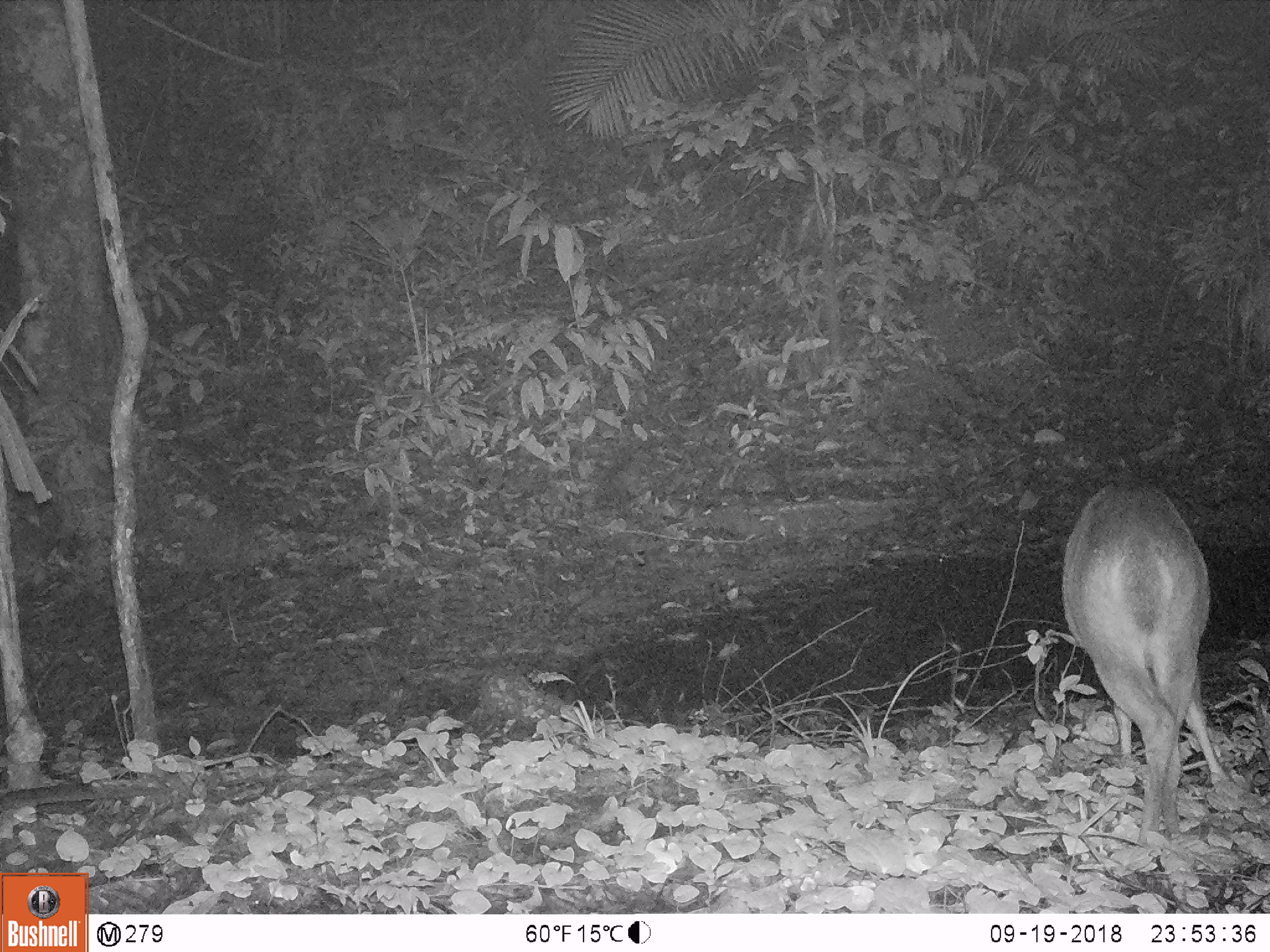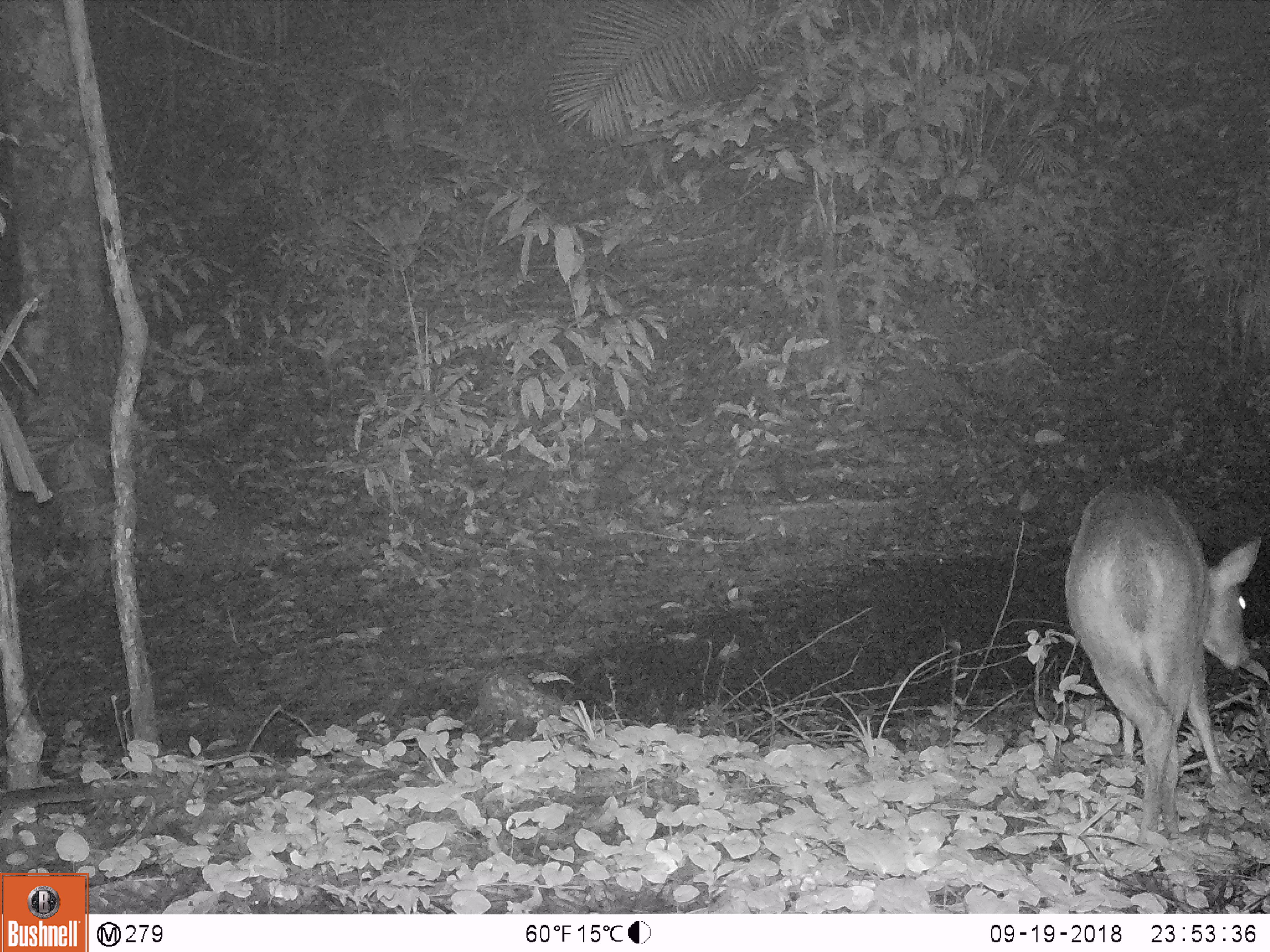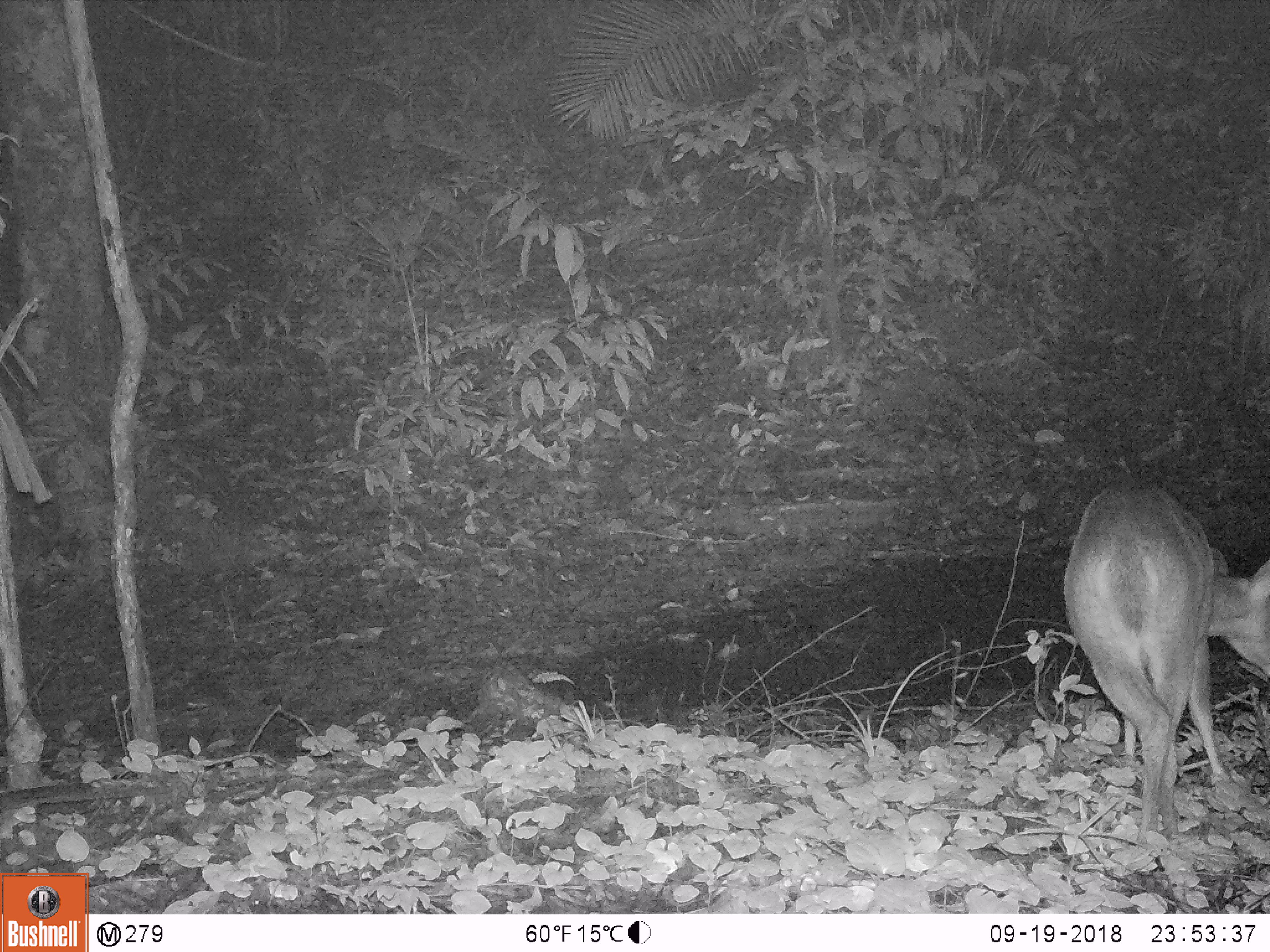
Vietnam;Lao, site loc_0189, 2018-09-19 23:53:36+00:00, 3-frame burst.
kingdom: Animalia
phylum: Chordata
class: Mammalia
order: Artiodactyla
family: Cervidae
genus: Muntiacus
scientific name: Muntiacus vuquangensis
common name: large-antlered muntjac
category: large antlered muntjac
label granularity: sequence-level